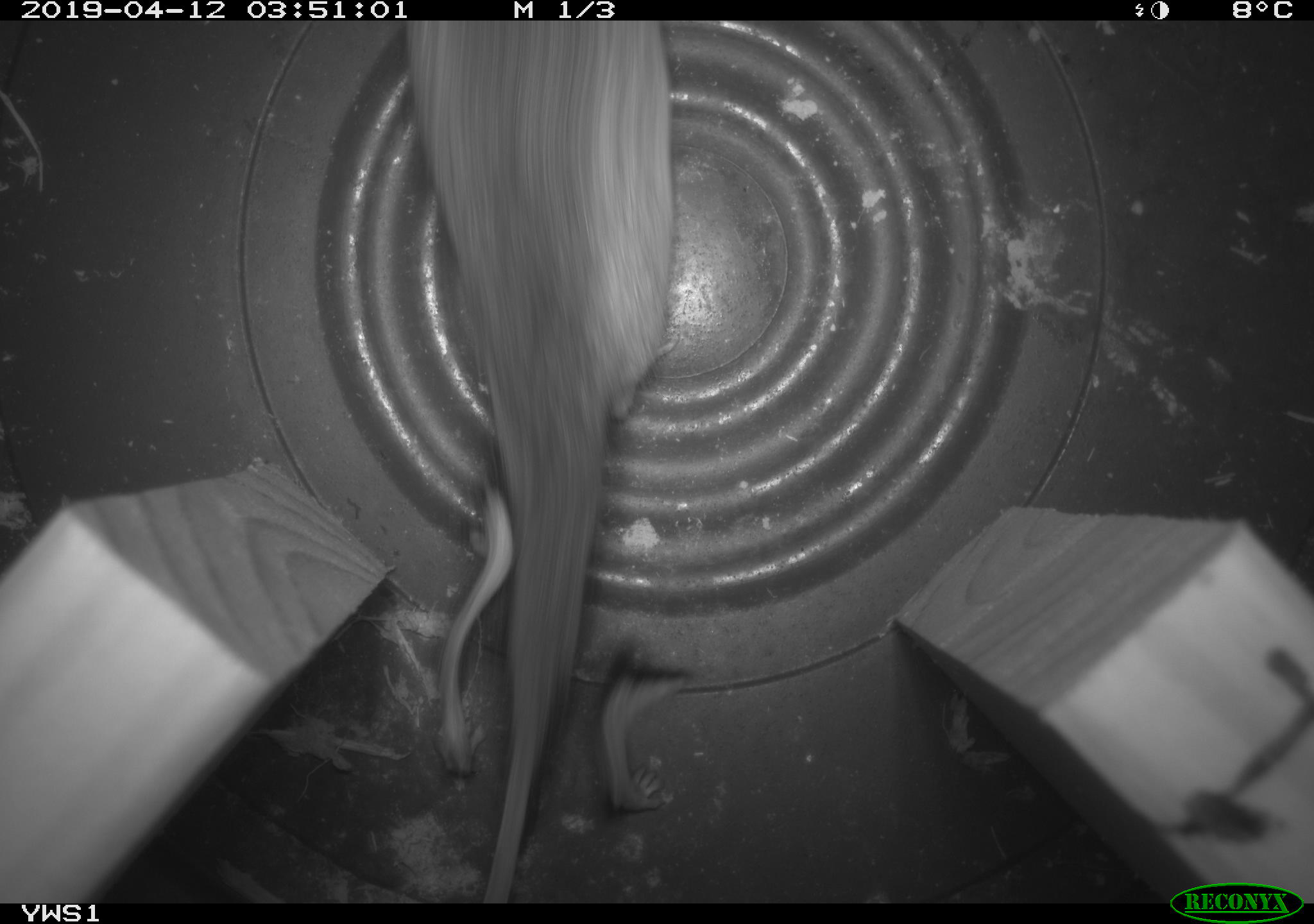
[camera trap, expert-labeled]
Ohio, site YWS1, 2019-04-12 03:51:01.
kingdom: Animalia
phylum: Chordata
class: Mammalia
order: Rodentia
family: Zapodidae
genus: Napaeozapus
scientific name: Napaeozapus insignis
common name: woodland jumping mouse